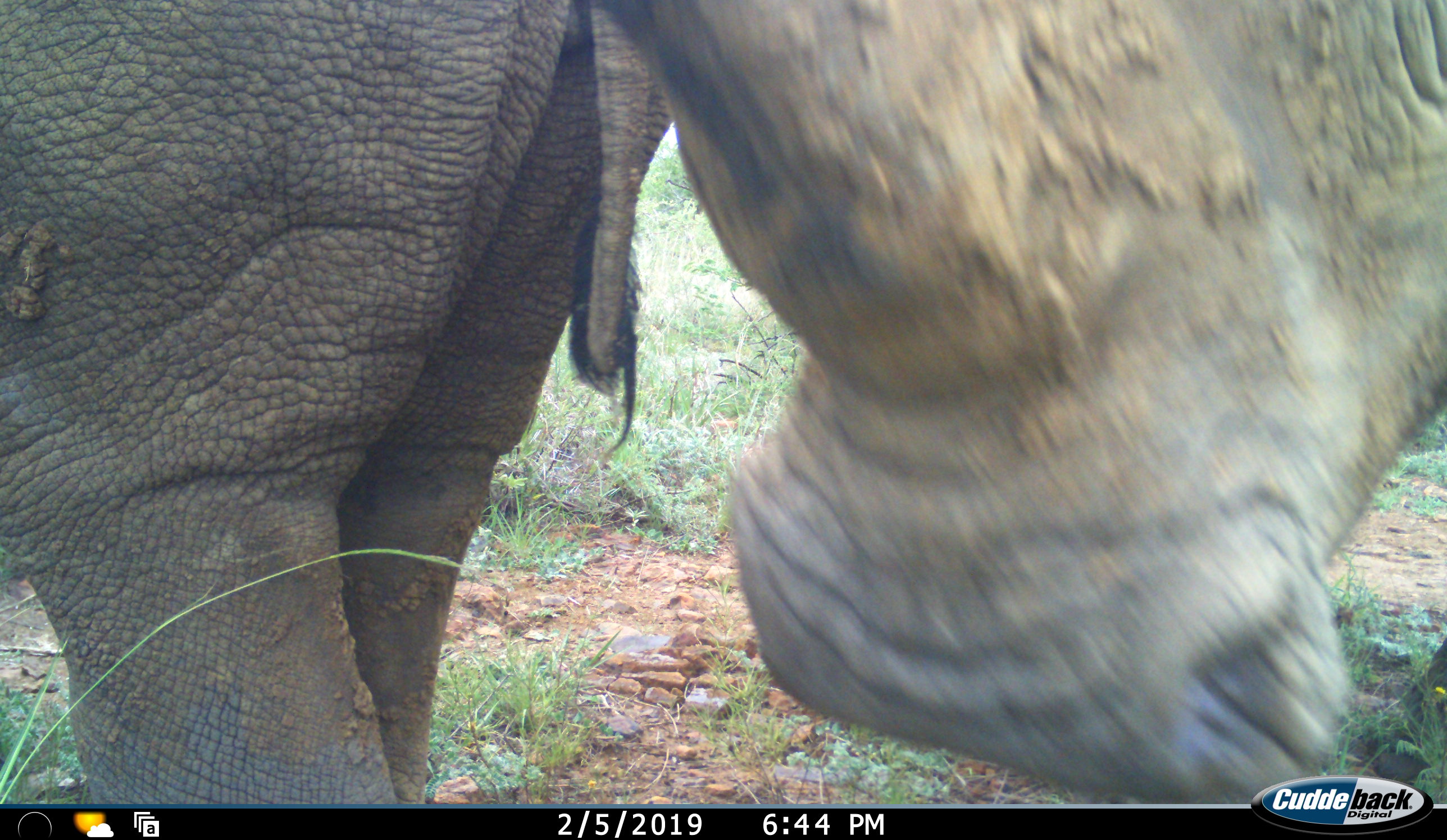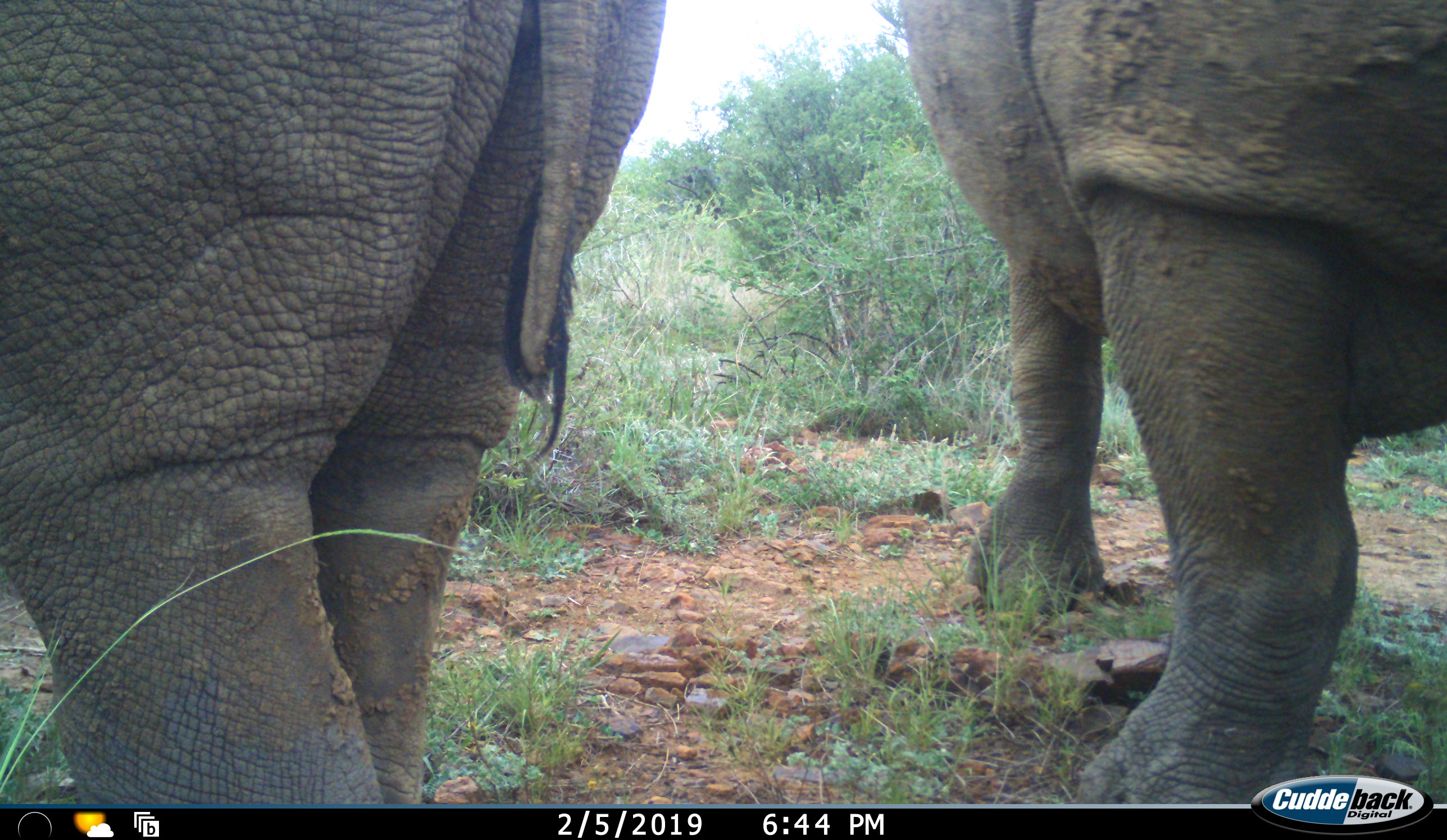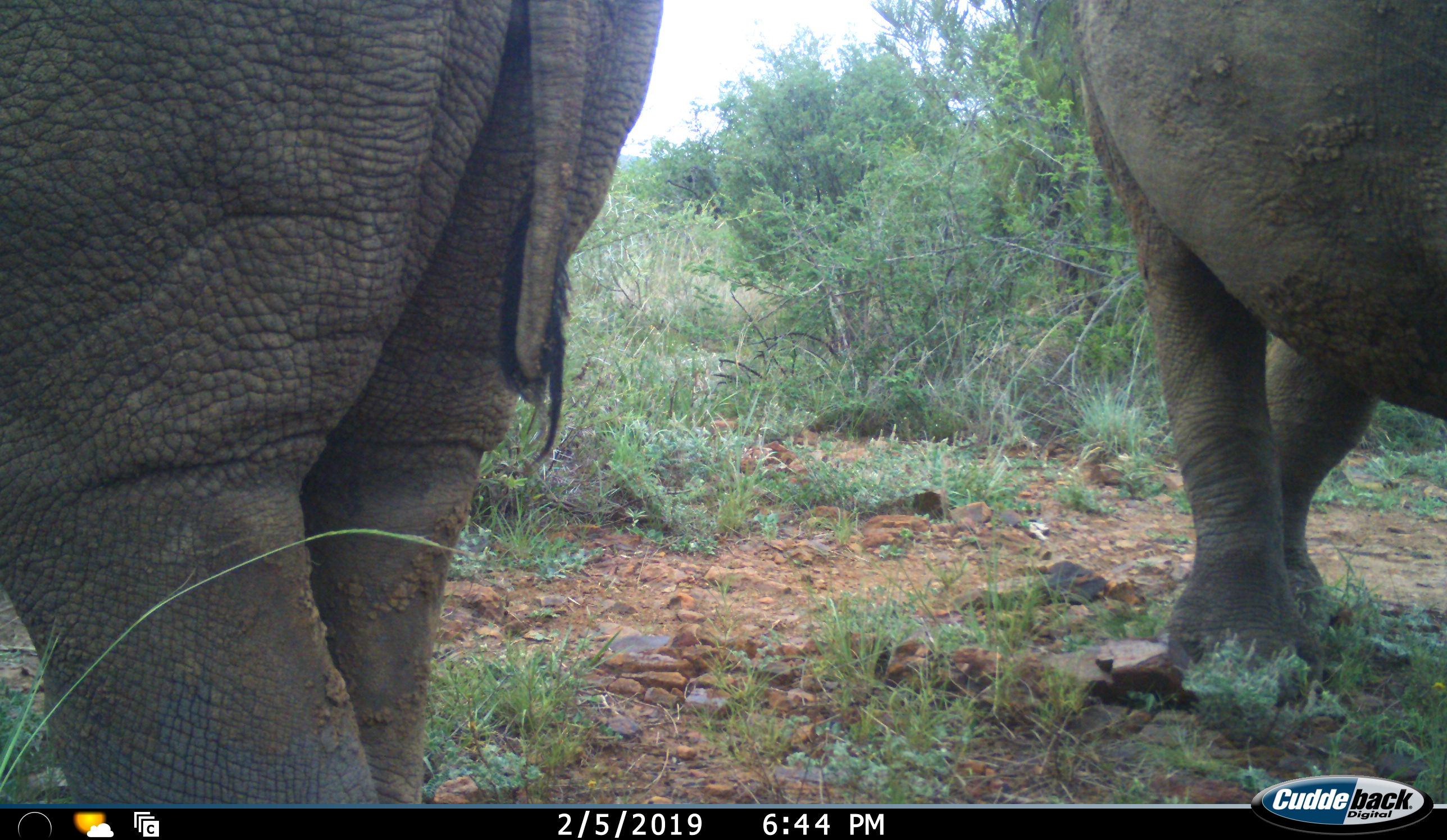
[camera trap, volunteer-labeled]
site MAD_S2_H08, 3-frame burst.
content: unidentified animal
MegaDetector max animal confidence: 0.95